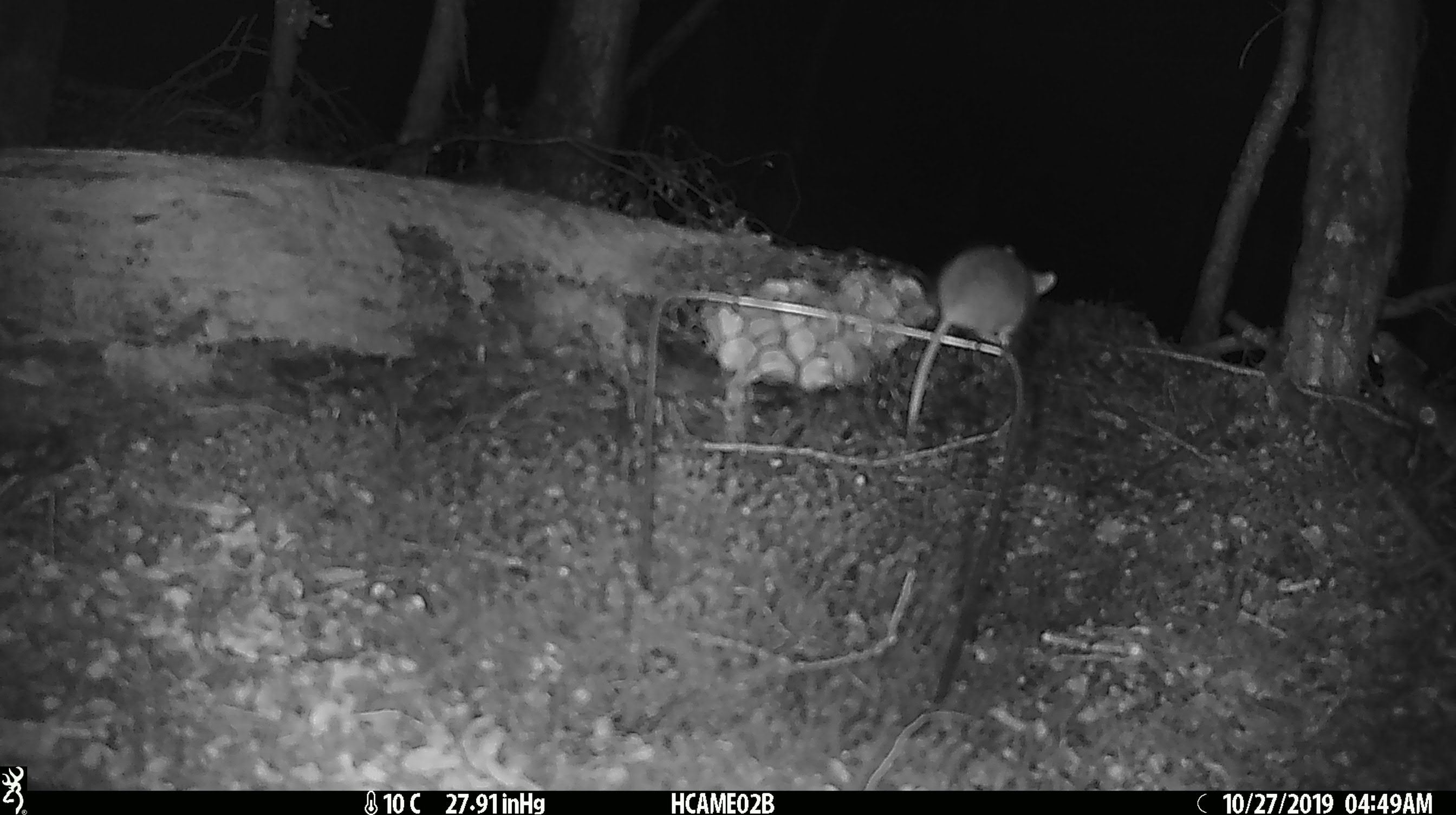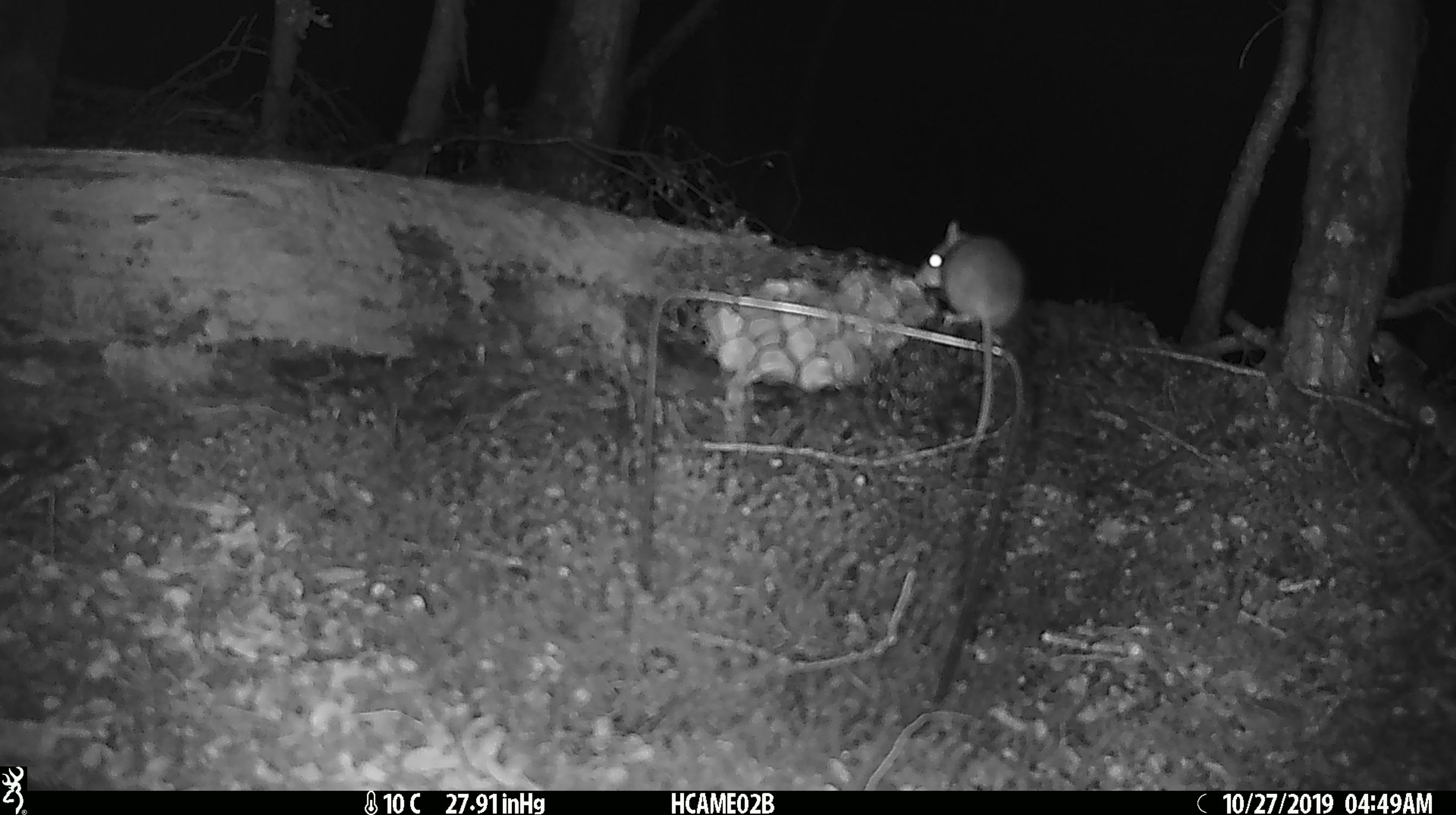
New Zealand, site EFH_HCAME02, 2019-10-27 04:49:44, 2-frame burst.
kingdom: Animalia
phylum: Chordata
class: Mammalia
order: Rodentia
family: Muridae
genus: Mus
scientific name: Mus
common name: mouse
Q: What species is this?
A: Mouse (Mus).